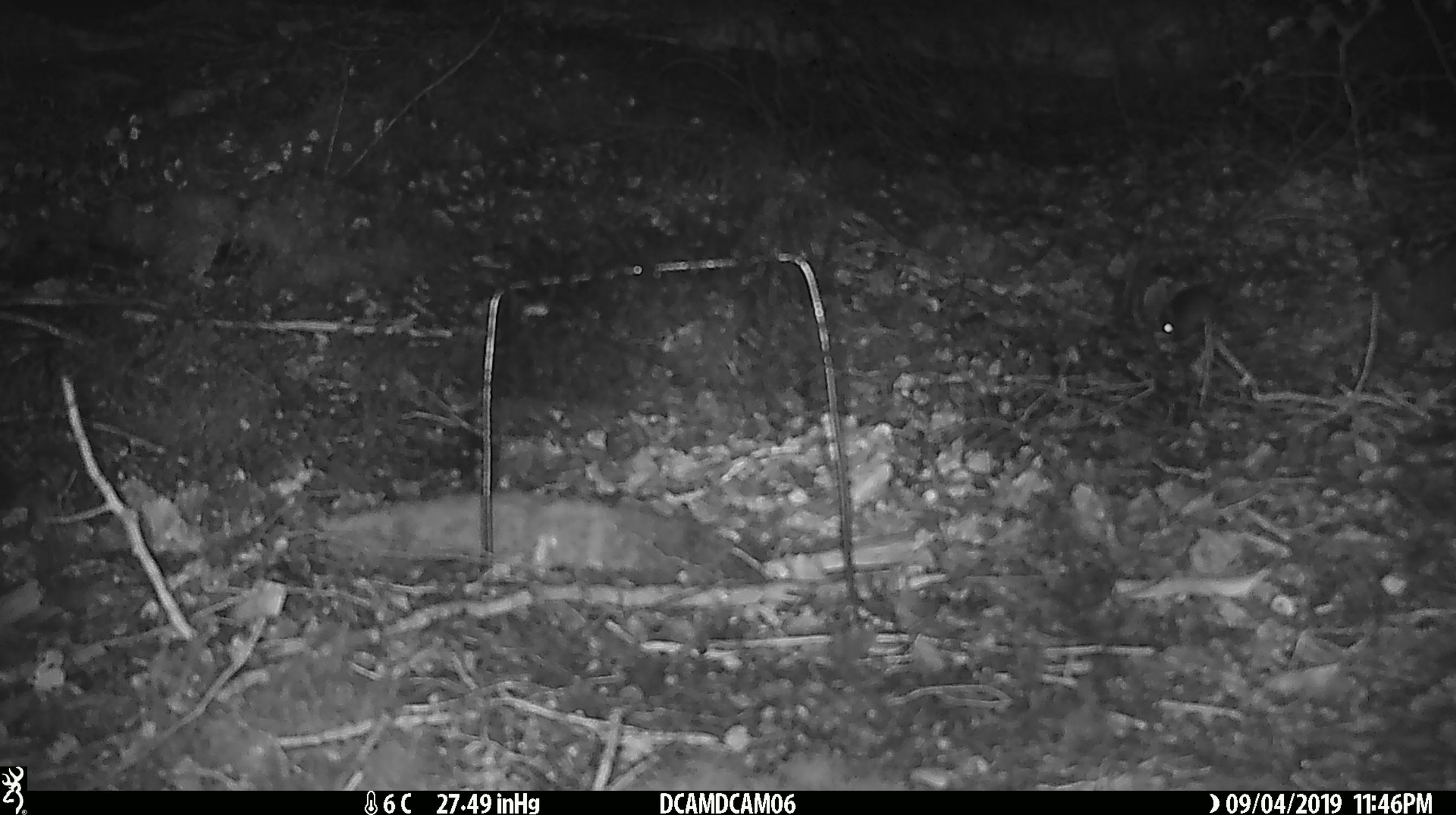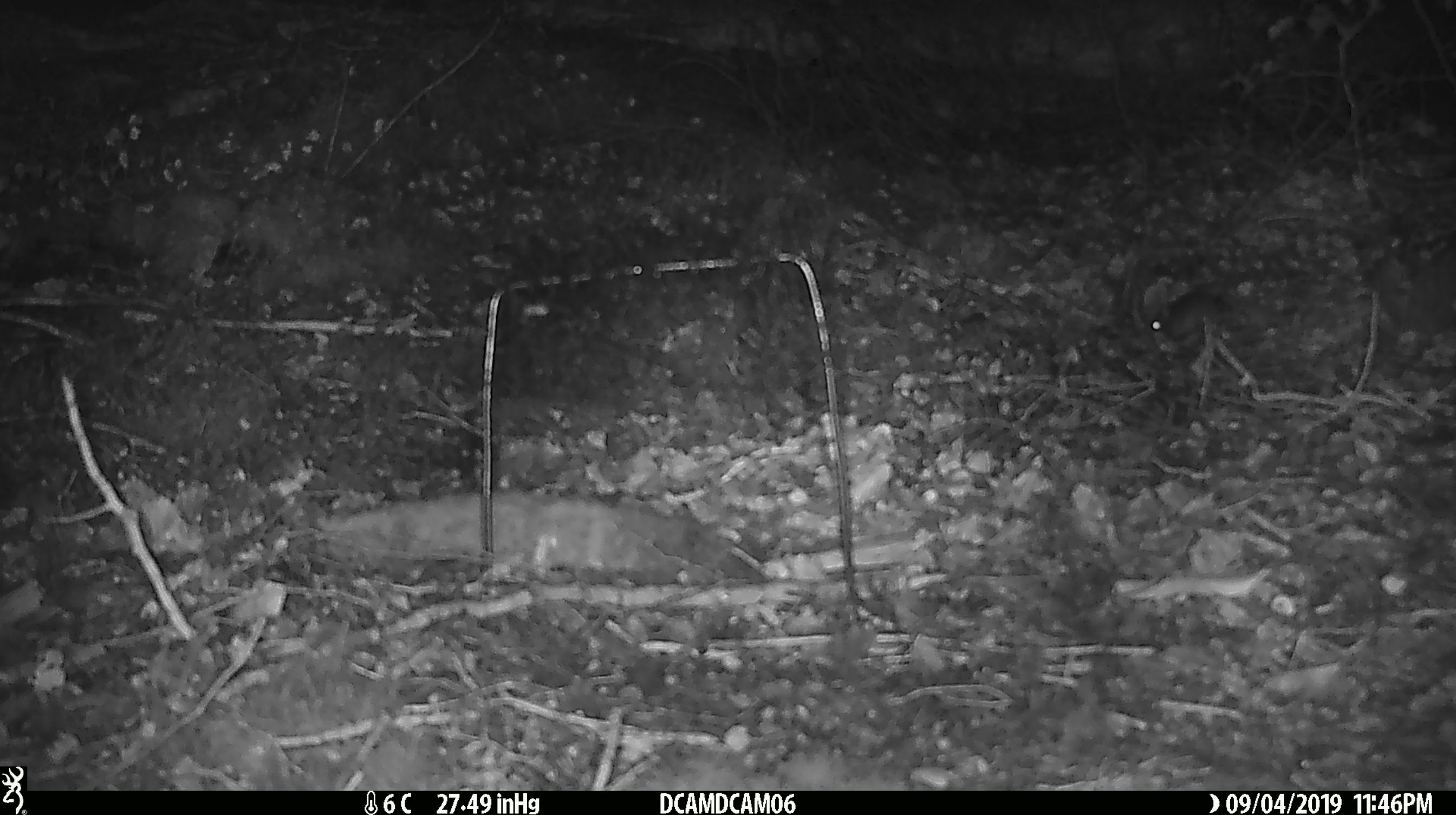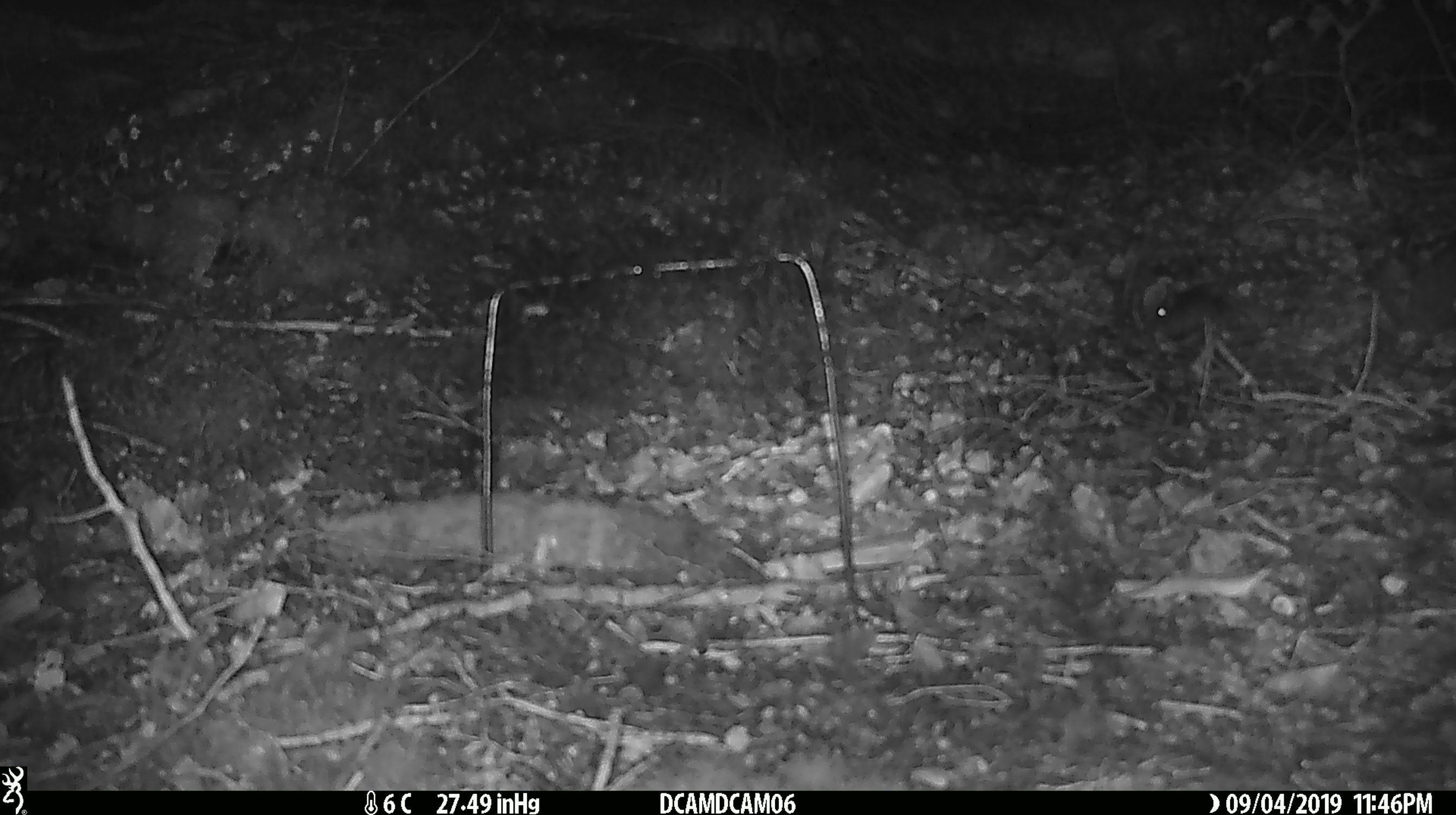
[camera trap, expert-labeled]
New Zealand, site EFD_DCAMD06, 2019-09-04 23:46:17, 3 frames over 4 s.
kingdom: Animalia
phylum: Chordata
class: Mammalia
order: Rodentia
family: Muridae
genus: Mus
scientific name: Mus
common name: mouse